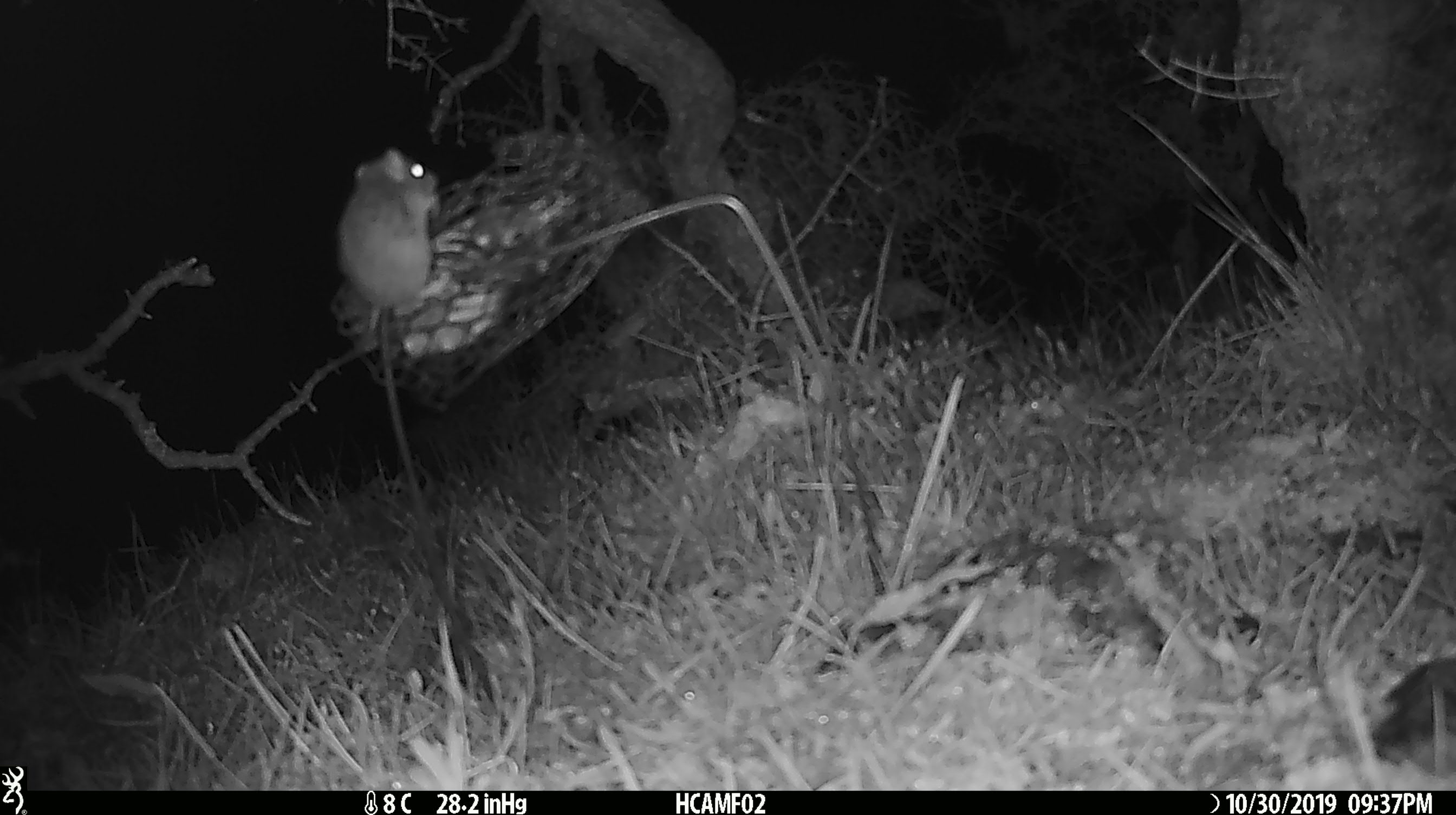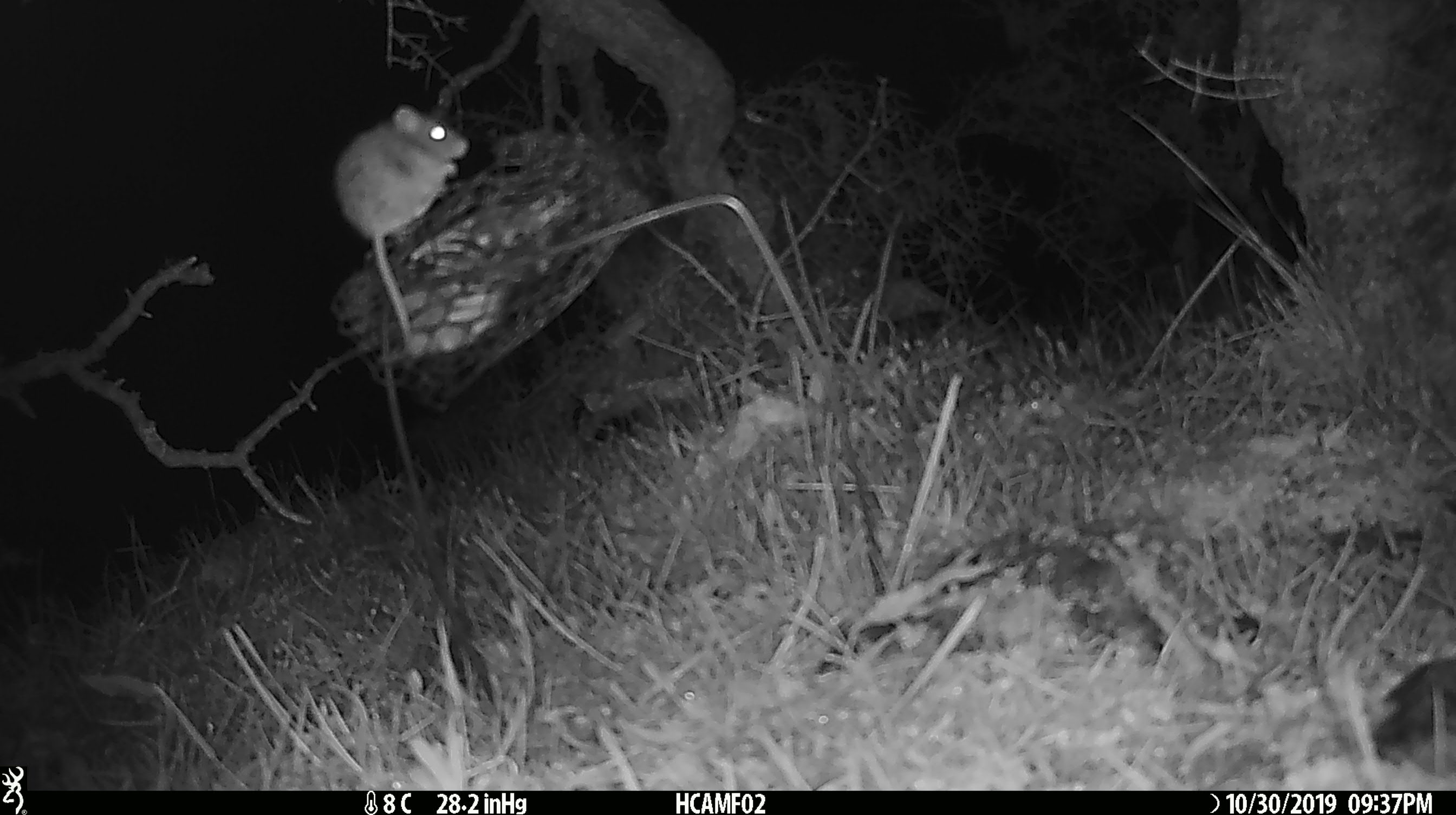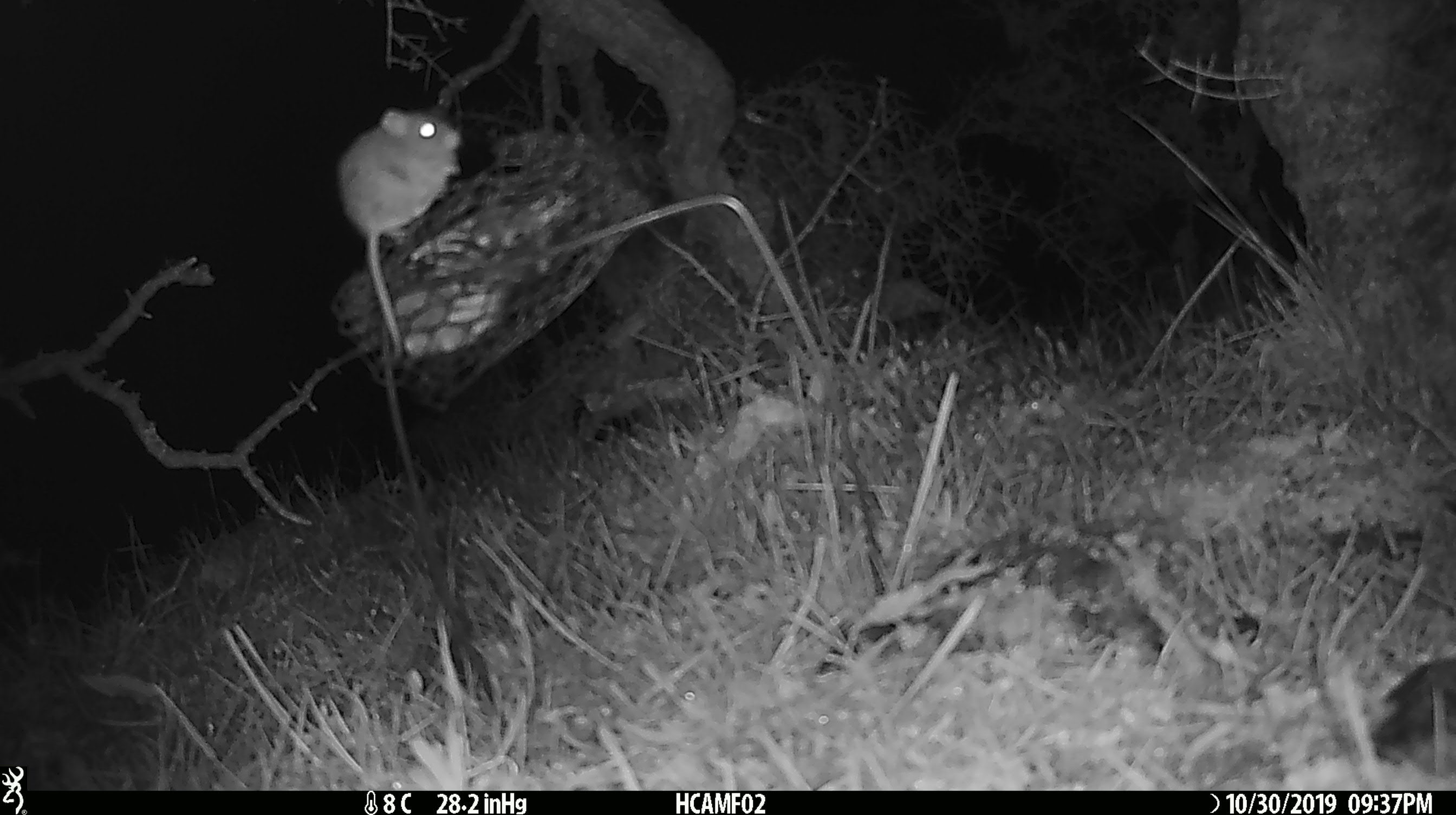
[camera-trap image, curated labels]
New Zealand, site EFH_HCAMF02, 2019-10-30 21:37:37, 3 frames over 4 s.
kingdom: Animalia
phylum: Chordata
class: Mammalia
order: Rodentia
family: Muridae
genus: Mus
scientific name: Mus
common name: mouse